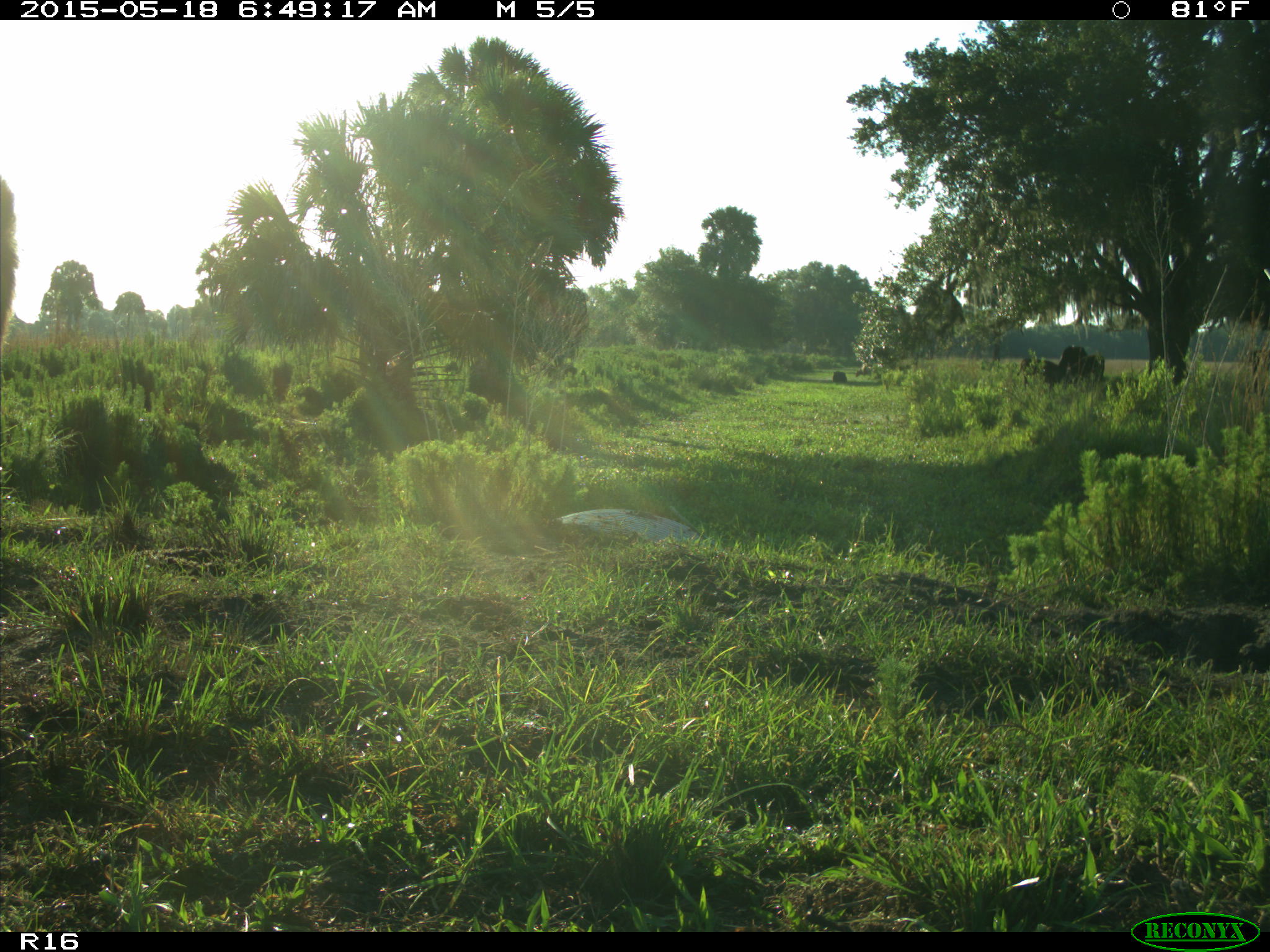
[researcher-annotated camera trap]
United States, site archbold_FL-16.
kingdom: Animalia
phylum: Chordata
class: Mammalia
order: Artiodactyla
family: Bovidae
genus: Bos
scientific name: Bos taurus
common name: domestic cow